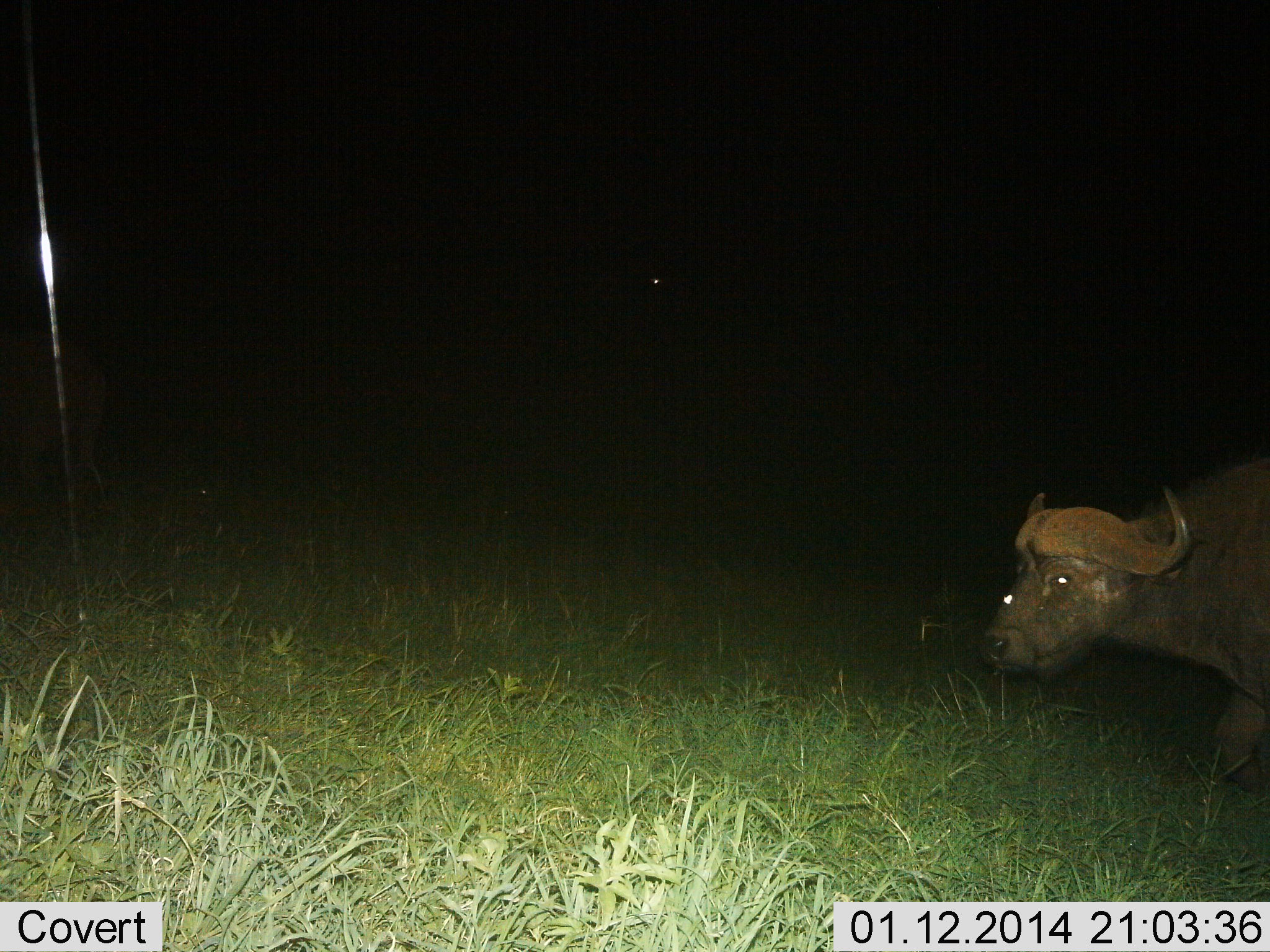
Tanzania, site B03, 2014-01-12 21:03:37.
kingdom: Animalia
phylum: Chordata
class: Mammalia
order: Artiodactyla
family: Bovidae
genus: Syncerus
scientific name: Syncerus caffer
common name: cape buffalo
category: buffalo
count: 1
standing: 70%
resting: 10%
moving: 30%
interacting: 0%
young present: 0%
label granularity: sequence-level